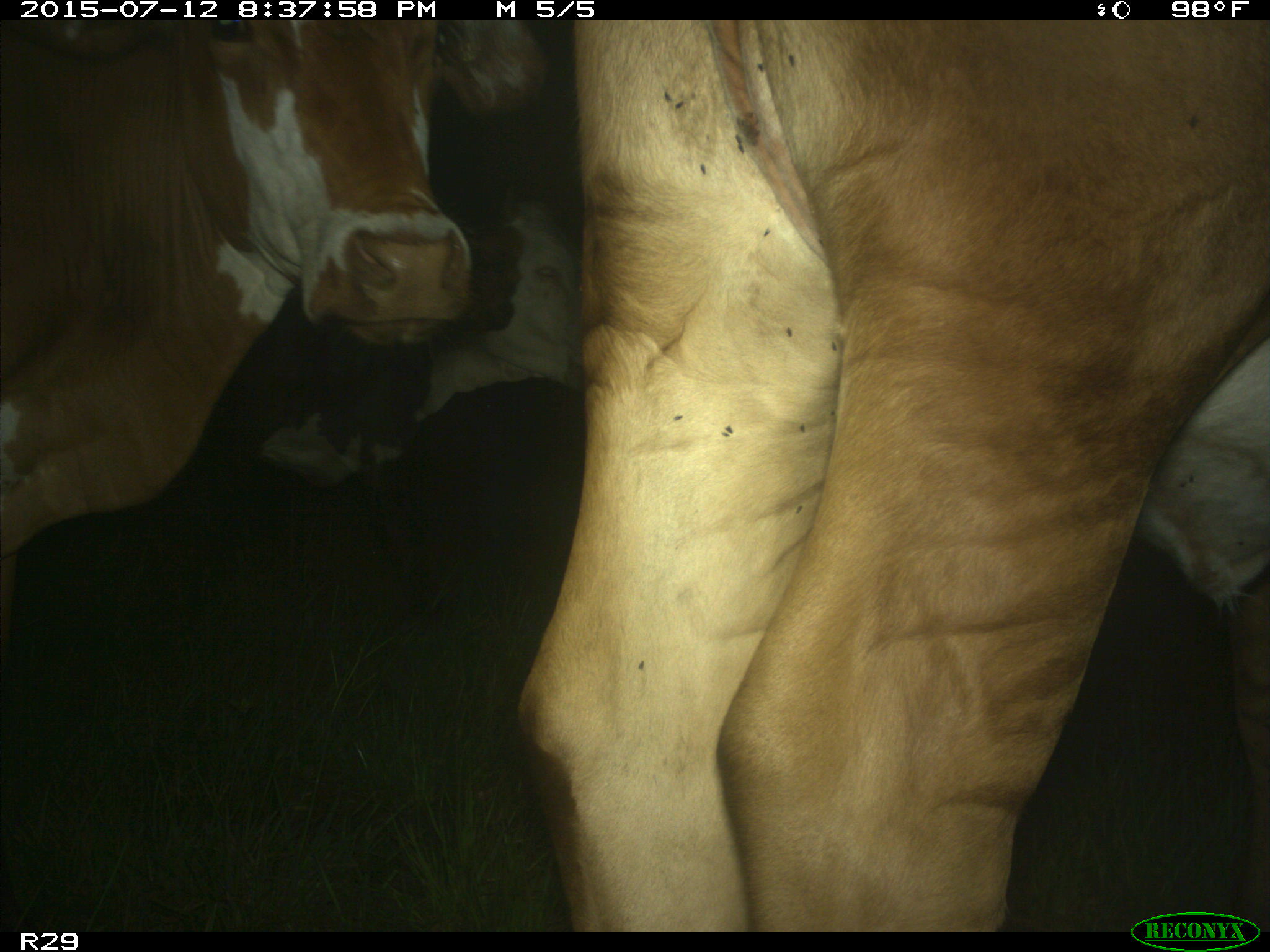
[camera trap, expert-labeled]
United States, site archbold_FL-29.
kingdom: Animalia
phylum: Chordata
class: Mammalia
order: Artiodactyla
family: Bovidae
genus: Bos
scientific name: Bos taurus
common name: domestic cow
Bos taurus (domestic cow).